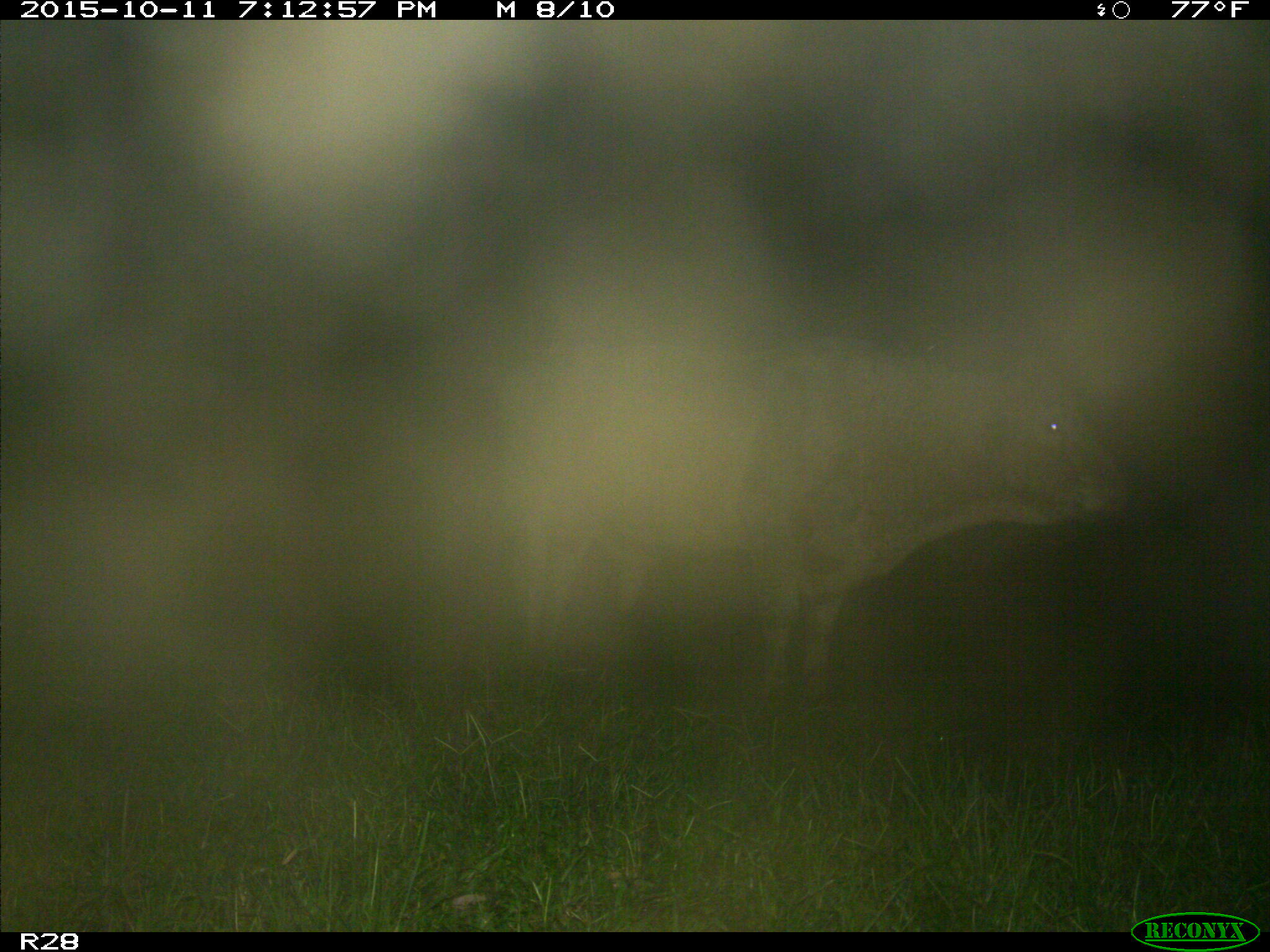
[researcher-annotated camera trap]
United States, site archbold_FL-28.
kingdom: Animalia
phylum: Chordata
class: Mammalia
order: Artiodactyla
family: Bovidae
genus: Bos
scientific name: Bos taurus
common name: domestic cow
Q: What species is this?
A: Bos taurus (domestic cow).